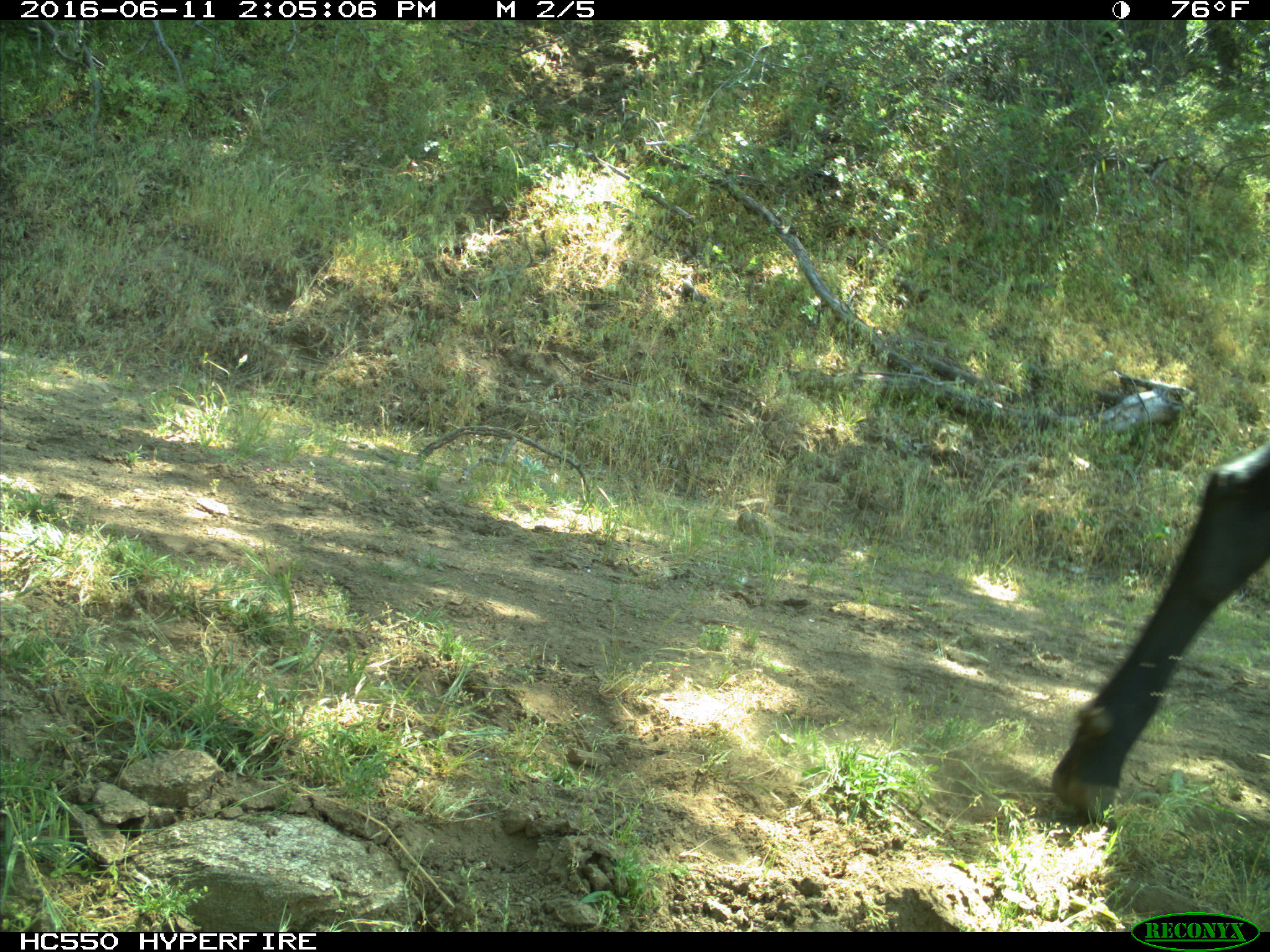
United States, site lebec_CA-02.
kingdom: Animalia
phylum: Chordata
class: Mammalia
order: Artiodactyla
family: Bovidae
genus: Bos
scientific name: Bos taurus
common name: domestic cow